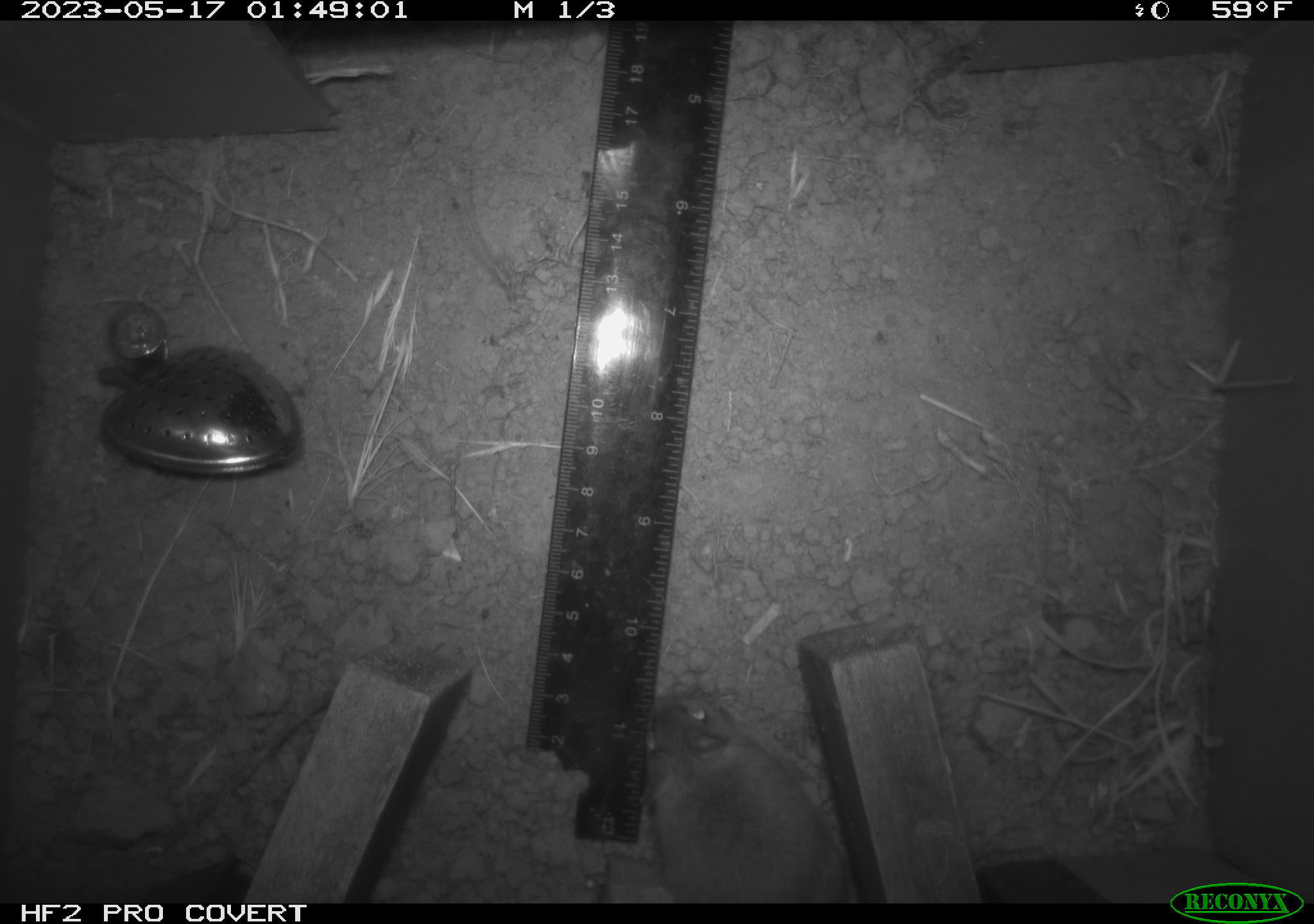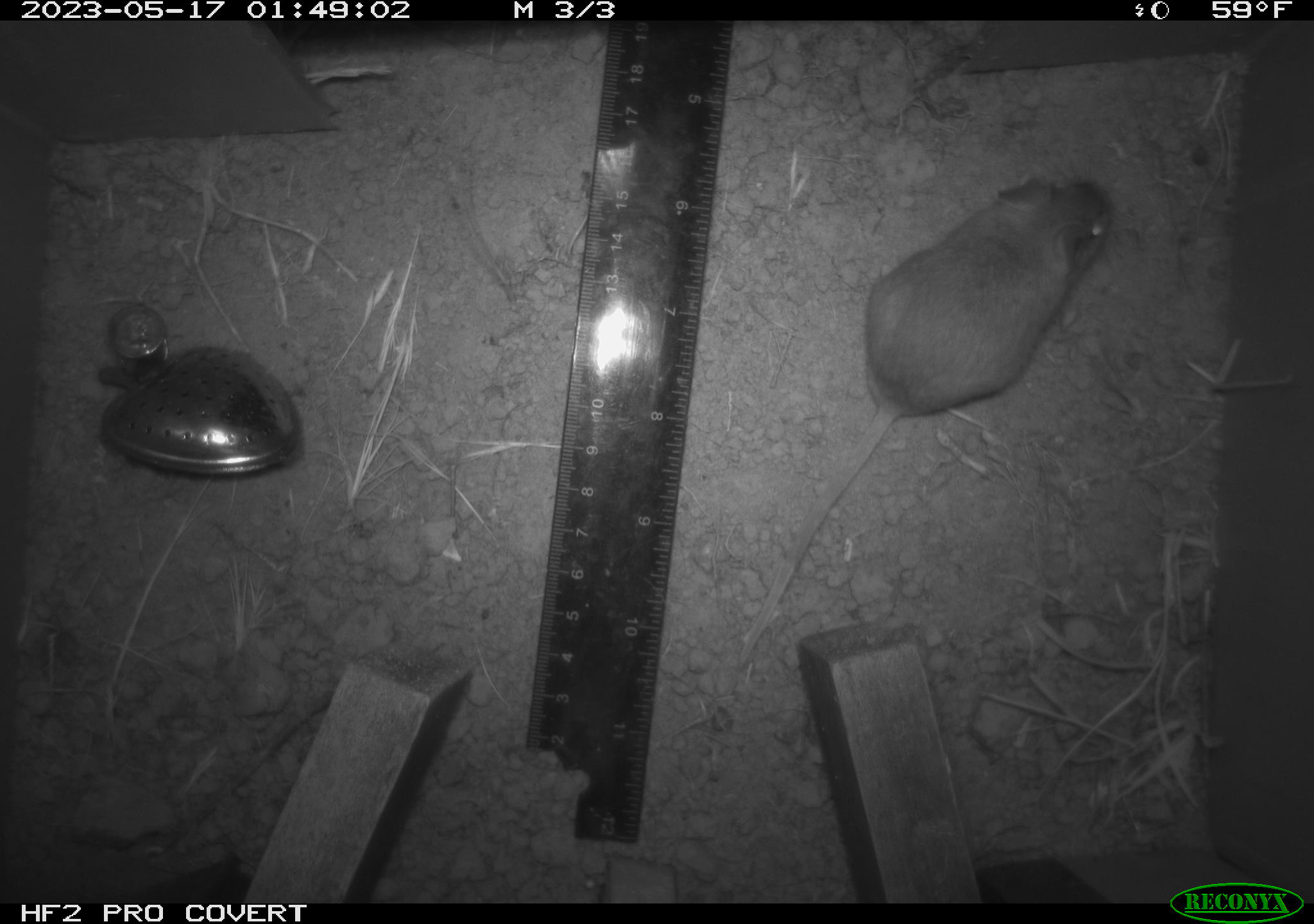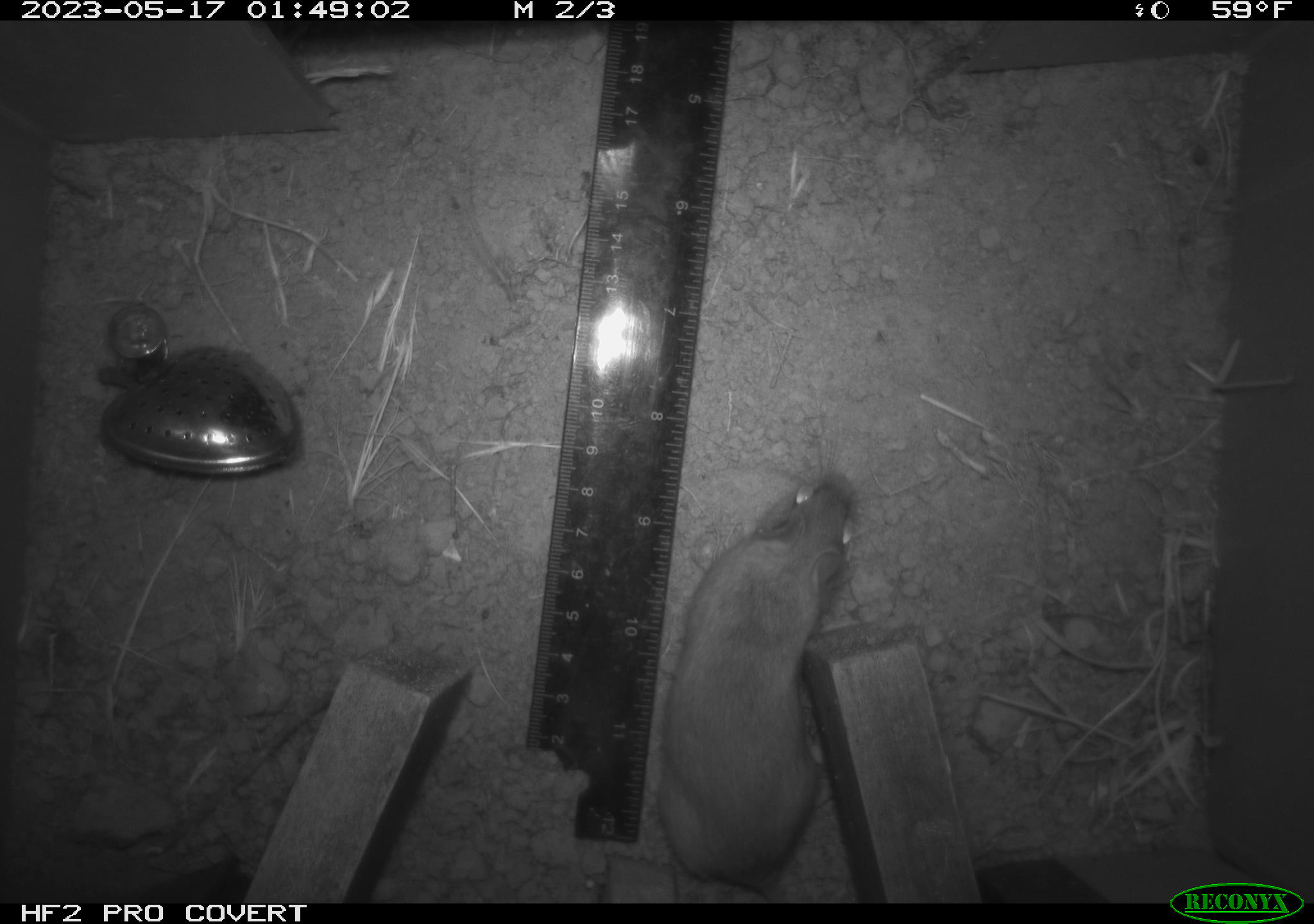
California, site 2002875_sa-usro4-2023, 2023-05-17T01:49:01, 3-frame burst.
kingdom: Animalia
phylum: Chordata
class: Mammalia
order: Rodentia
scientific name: Rodentia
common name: mouse species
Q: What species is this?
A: Mouse species (Rodentia).